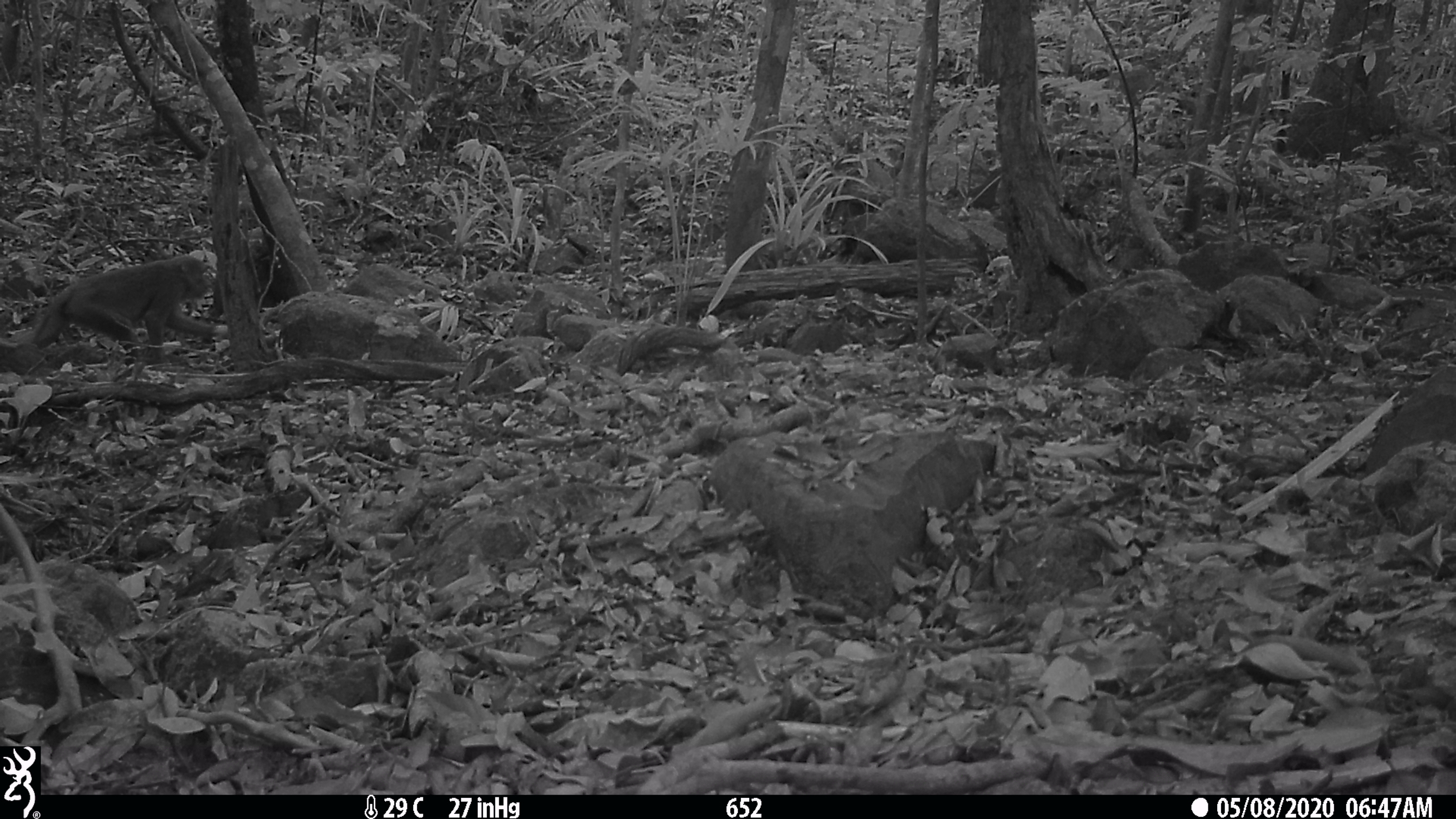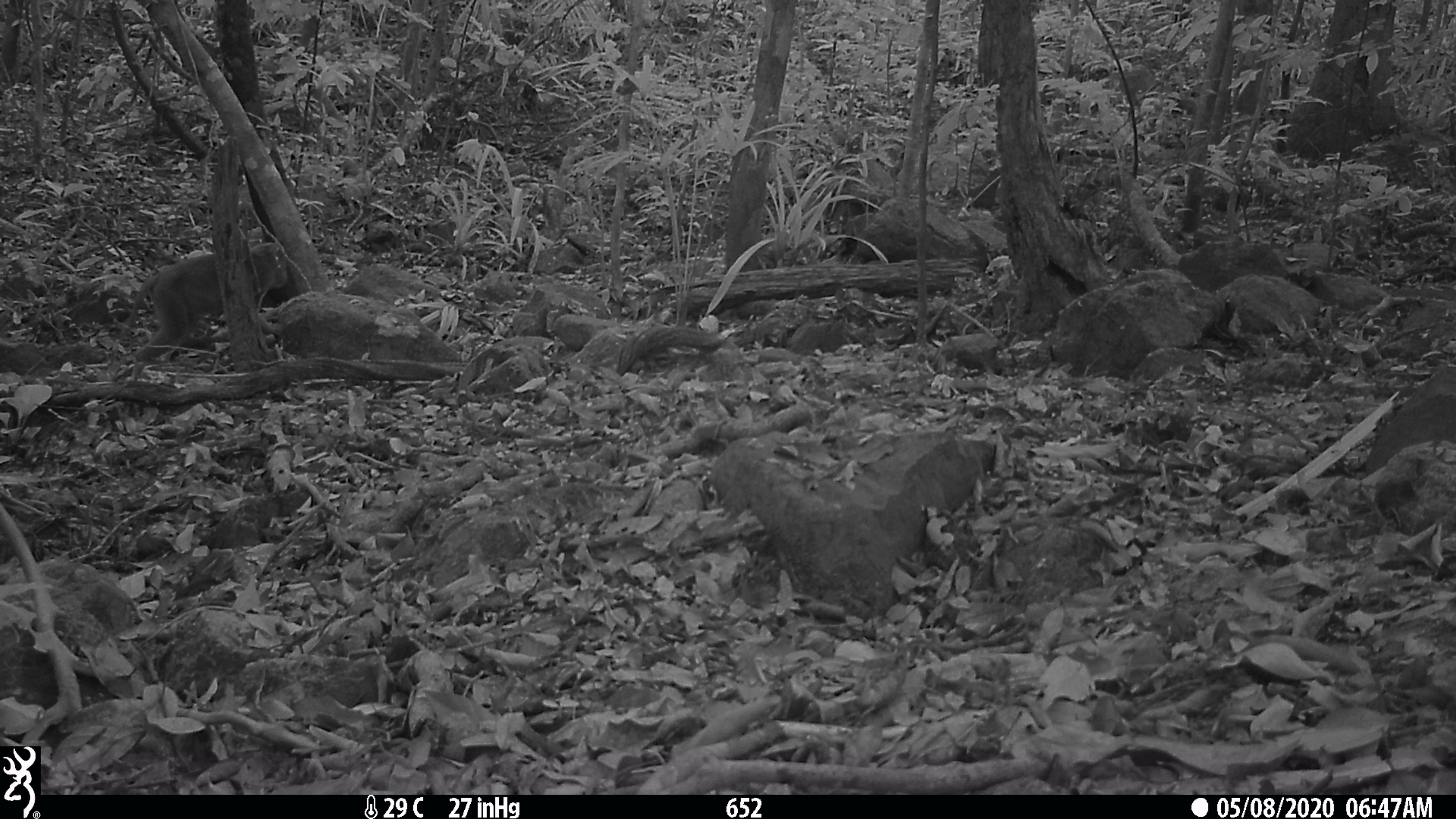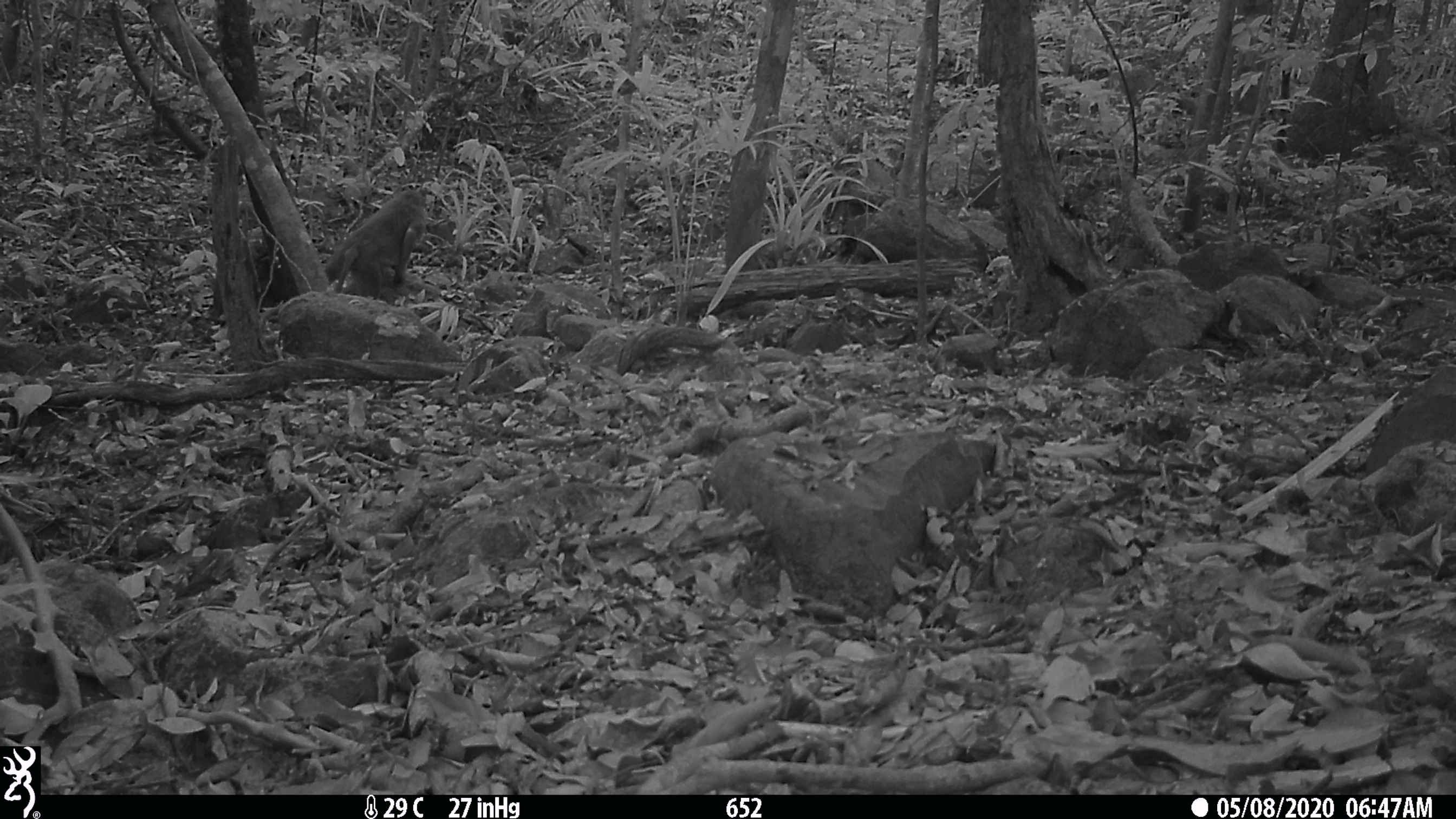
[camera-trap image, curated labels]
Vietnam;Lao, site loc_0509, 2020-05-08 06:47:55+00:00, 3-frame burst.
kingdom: Animalia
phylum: Chordata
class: Mammalia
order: Primates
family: Cercopithecidae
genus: Macaca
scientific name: Macaca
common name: macaques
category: assam or rhesus macaque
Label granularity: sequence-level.